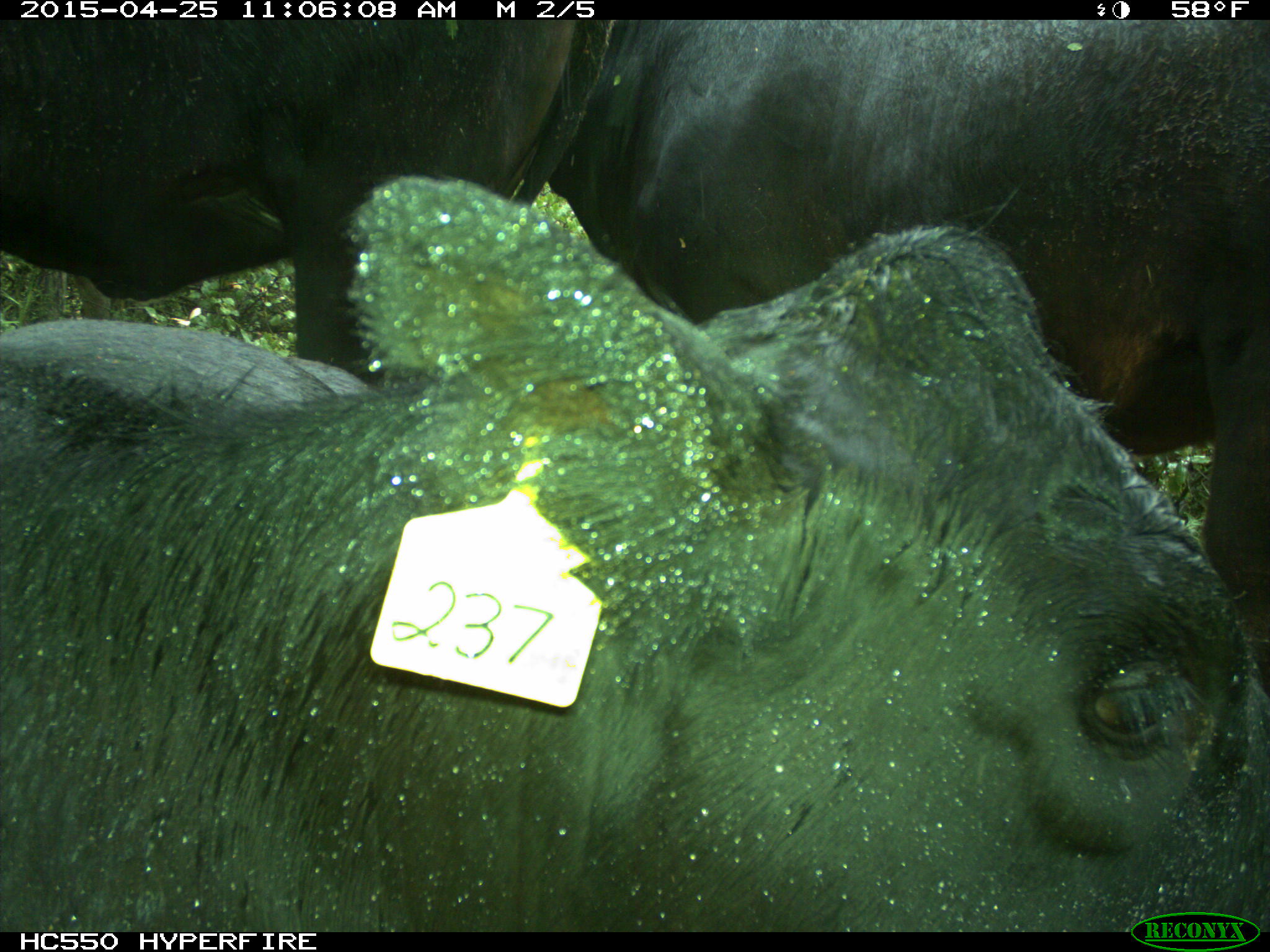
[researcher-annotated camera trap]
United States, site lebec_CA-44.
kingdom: Animalia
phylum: Chordata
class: Mammalia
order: Artiodactyla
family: Suidae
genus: Sus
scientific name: Sus scrofa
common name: wild boar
Sus scrofa (wild boar).